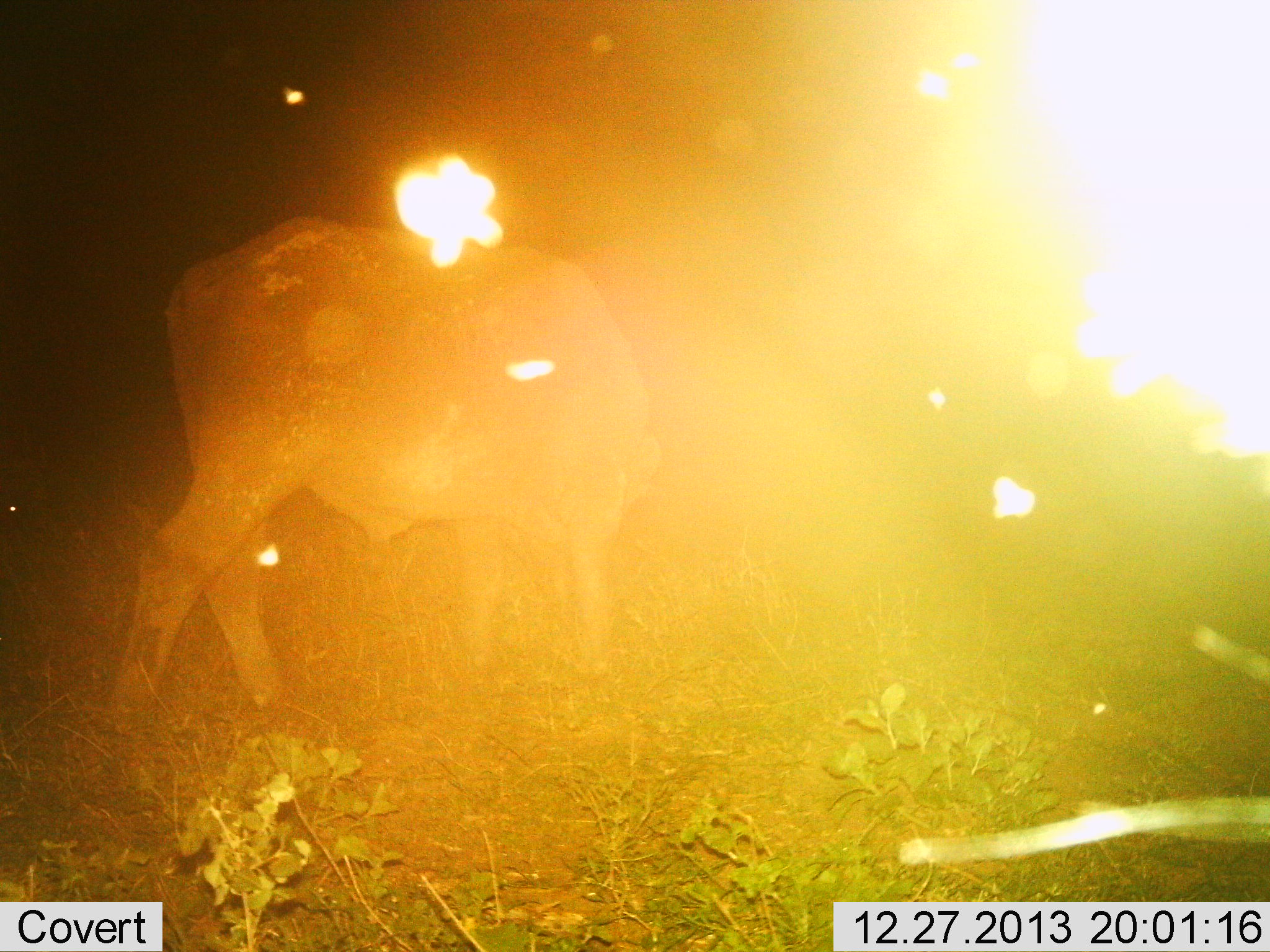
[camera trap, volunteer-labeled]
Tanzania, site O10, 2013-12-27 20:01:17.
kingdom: Animalia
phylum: Chordata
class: Mammalia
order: Artiodactyla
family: Bovidae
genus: Connochaetes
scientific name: Connochaetes taurinus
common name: blue wildebeest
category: wildebeest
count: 1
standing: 43%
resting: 0%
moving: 29%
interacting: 0%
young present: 0%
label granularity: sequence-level